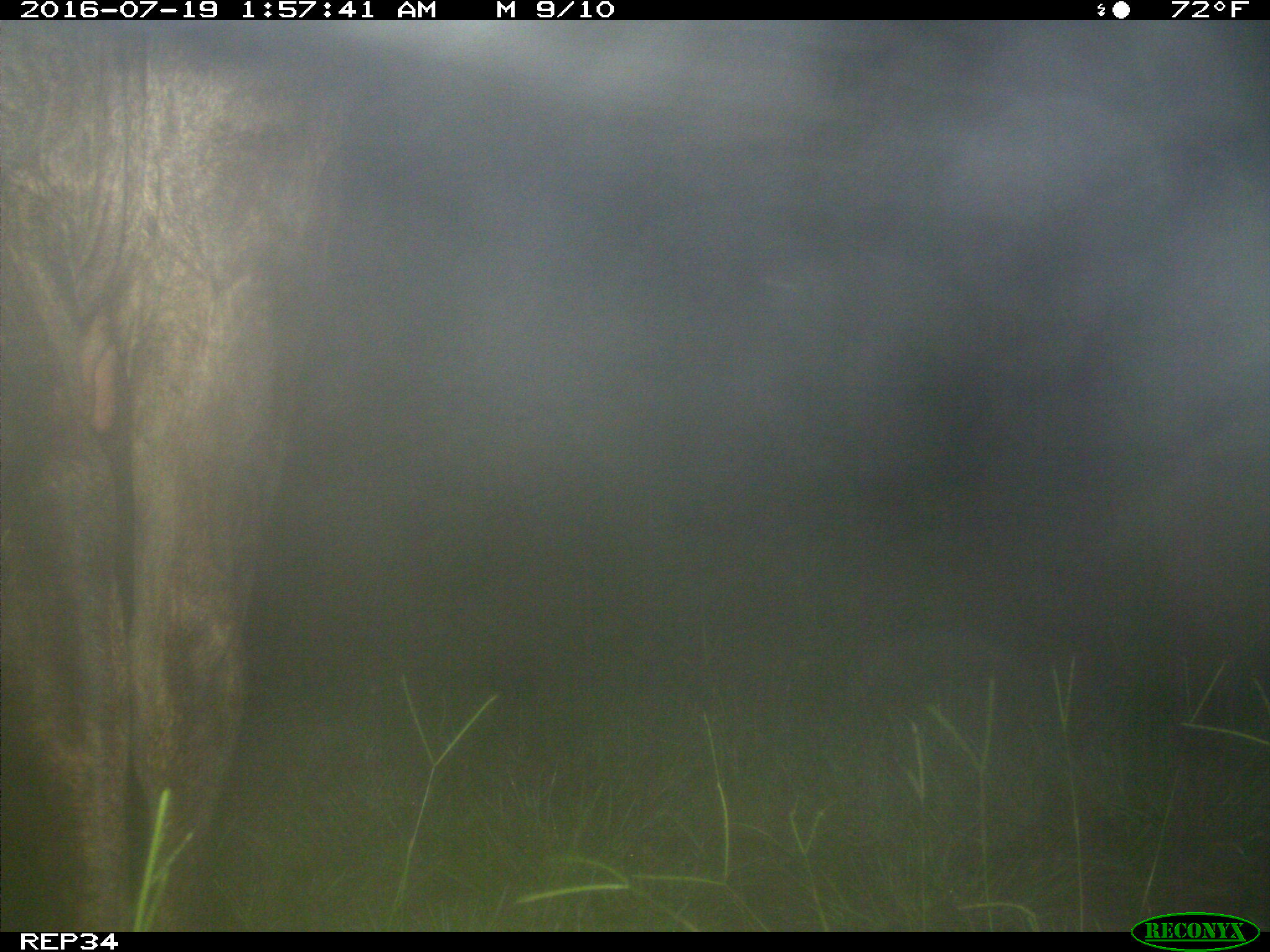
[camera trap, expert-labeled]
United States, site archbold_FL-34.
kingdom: Animalia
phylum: Chordata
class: Mammalia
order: Artiodactyla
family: Bovidae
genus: Bos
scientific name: Bos taurus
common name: domestic cow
Bos taurus (domestic cow).